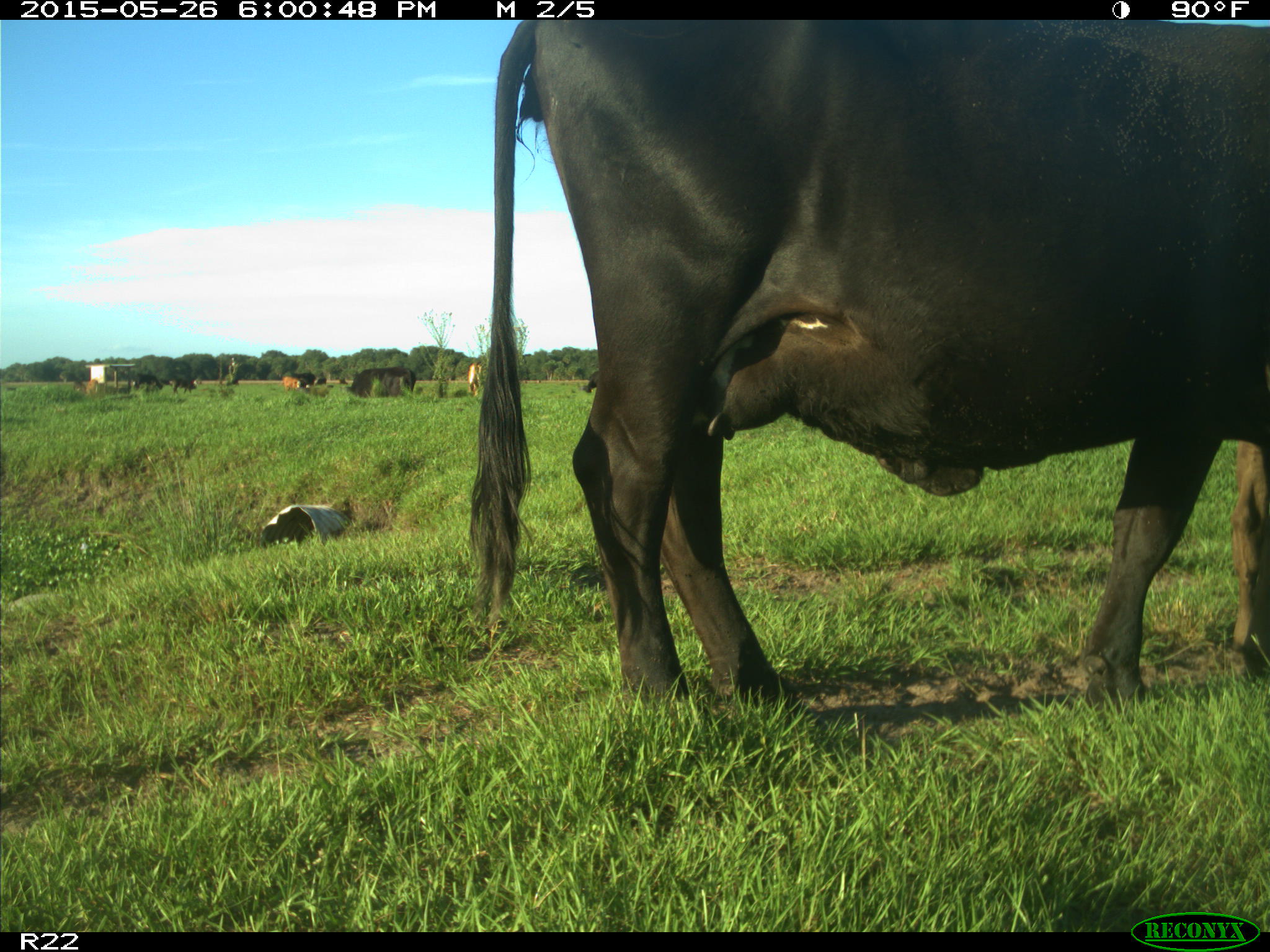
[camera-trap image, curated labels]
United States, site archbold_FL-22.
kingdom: Animalia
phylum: Chordata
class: Mammalia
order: Artiodactyla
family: Bovidae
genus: Bos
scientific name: Bos taurus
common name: domestic cow